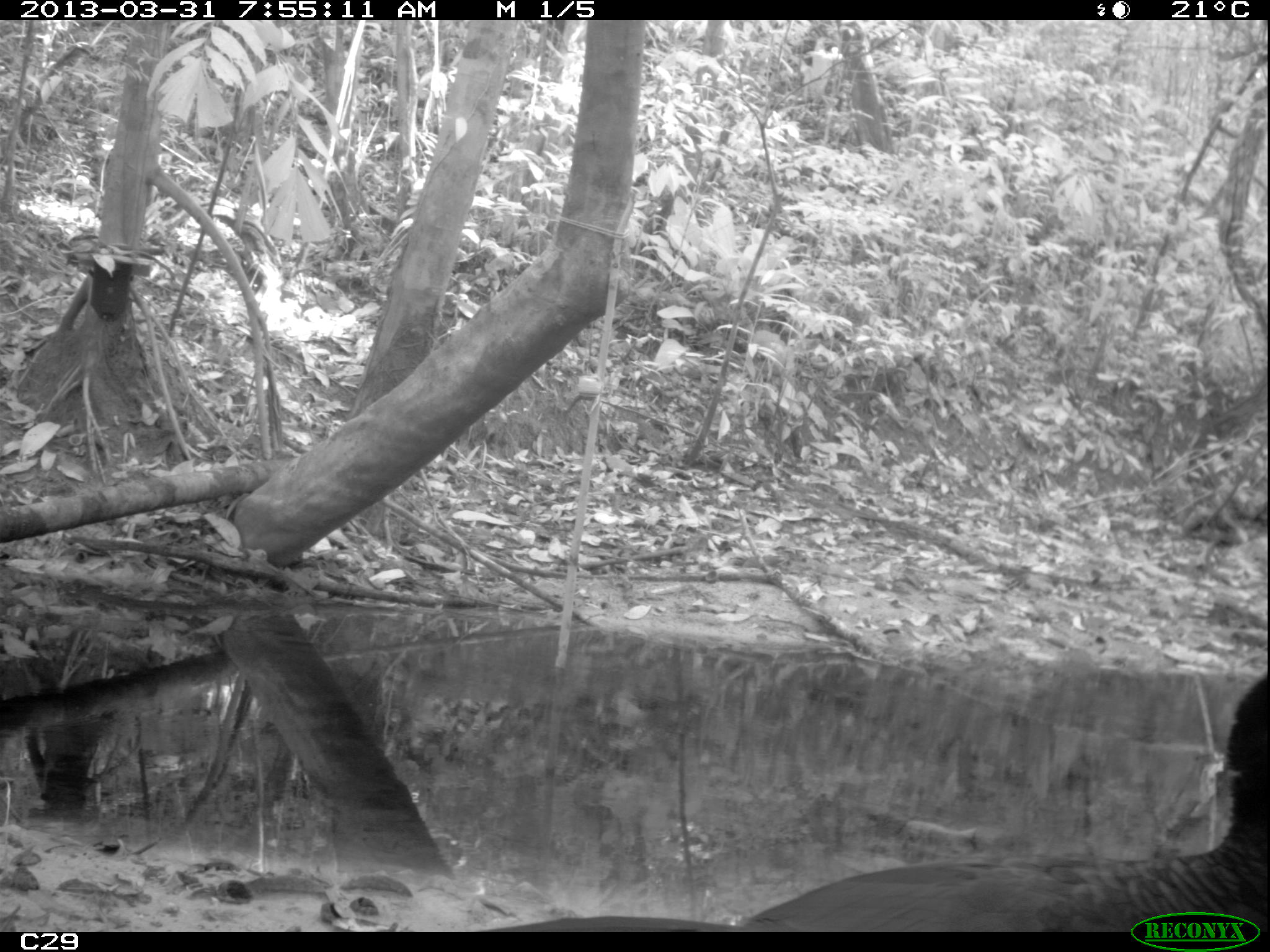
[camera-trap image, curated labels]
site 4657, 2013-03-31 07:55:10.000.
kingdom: Animalia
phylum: Chordata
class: Aves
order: Galliformes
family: Cracidae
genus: Mitu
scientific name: Mitu tomentosum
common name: crestless curassow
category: mitu tomentosa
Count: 1.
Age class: adult.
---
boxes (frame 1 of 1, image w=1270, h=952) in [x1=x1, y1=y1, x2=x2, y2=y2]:
mitu tomentosa: [x1=484, y1=672, x2=1270, y2=933]